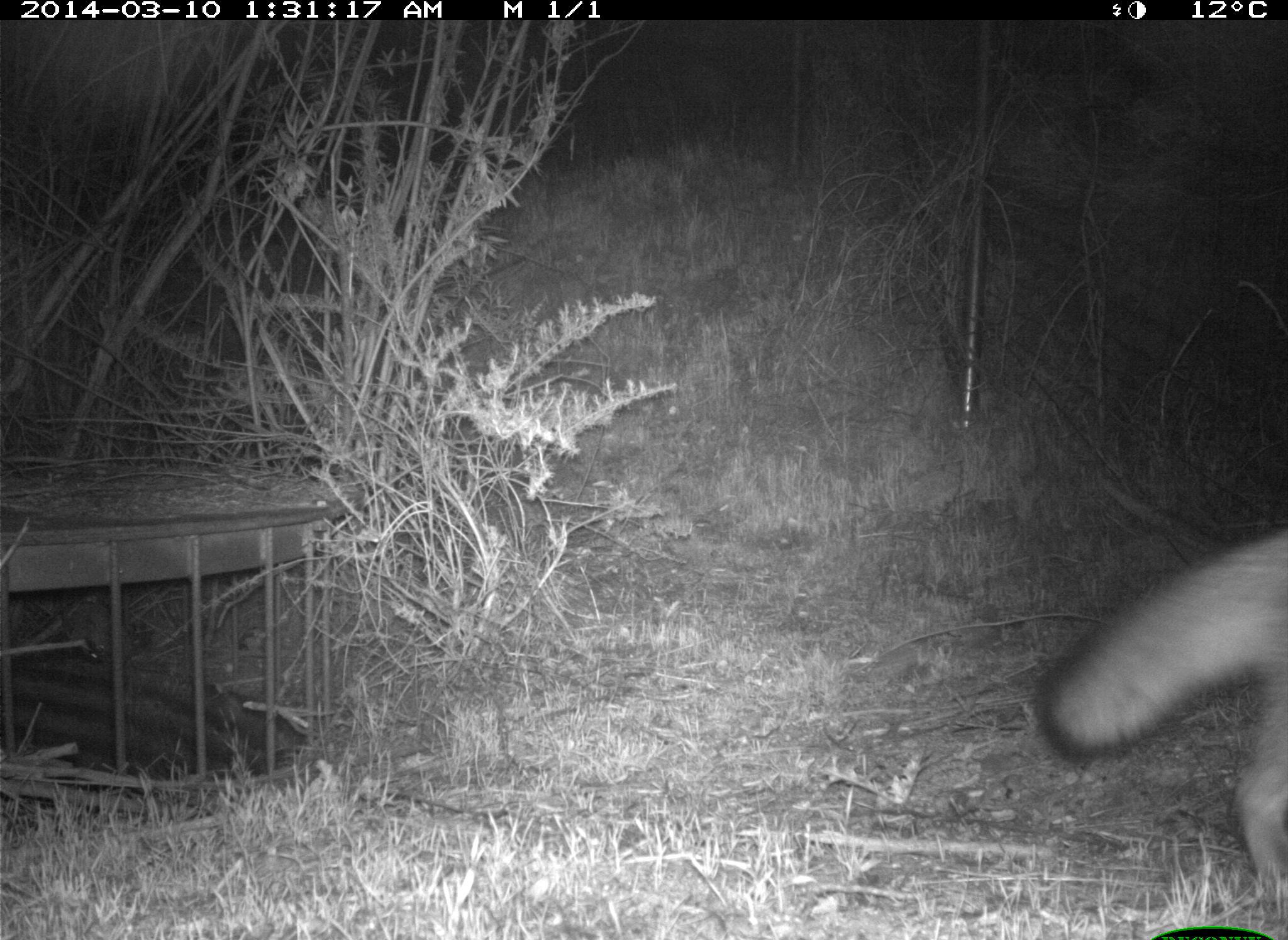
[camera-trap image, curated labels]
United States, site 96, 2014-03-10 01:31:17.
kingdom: Animalia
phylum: Chordata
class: Mammalia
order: Carnivora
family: Canidae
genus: Urocyon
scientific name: Urocyon cinereoargenteus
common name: gray fox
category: fox